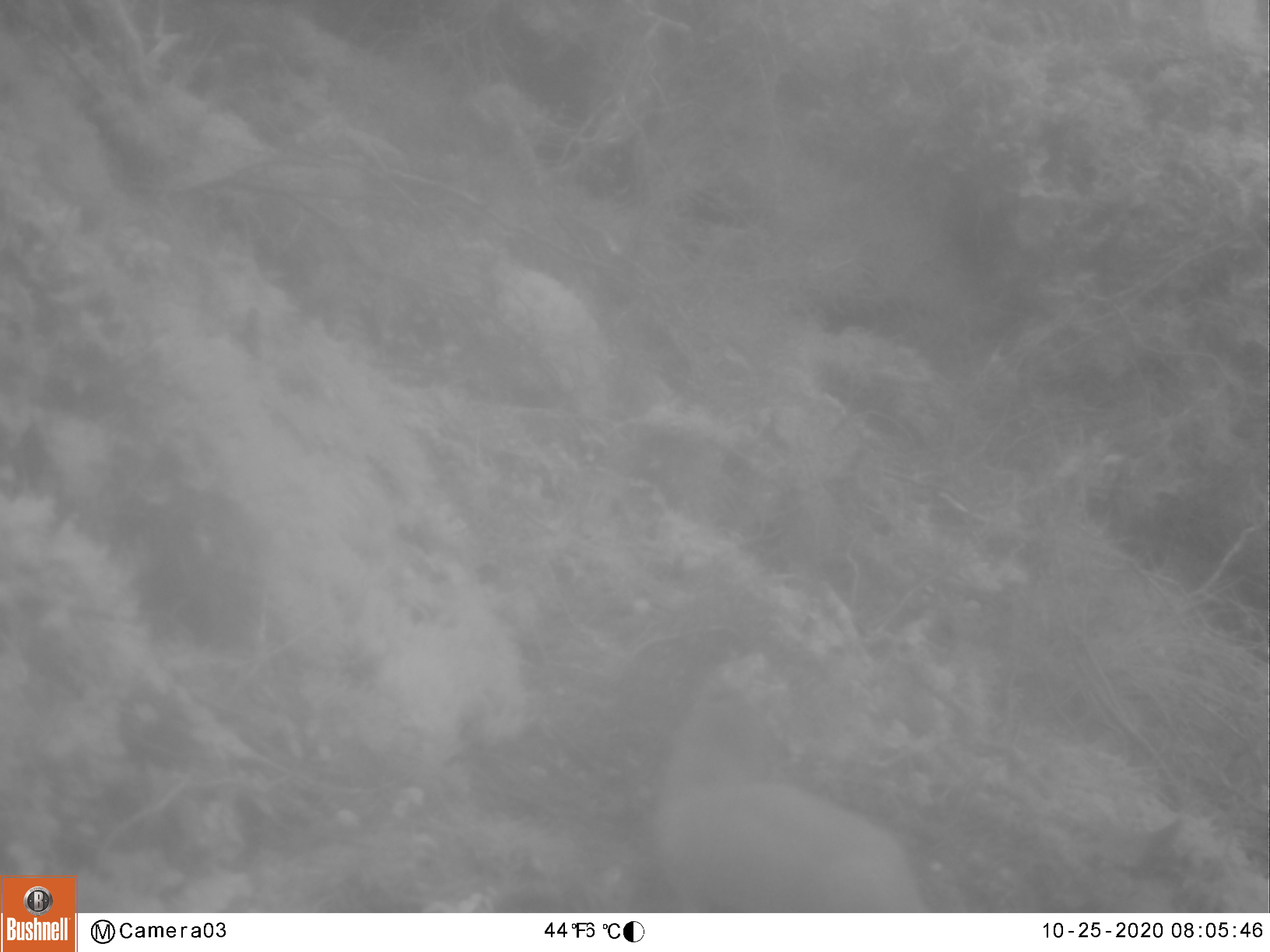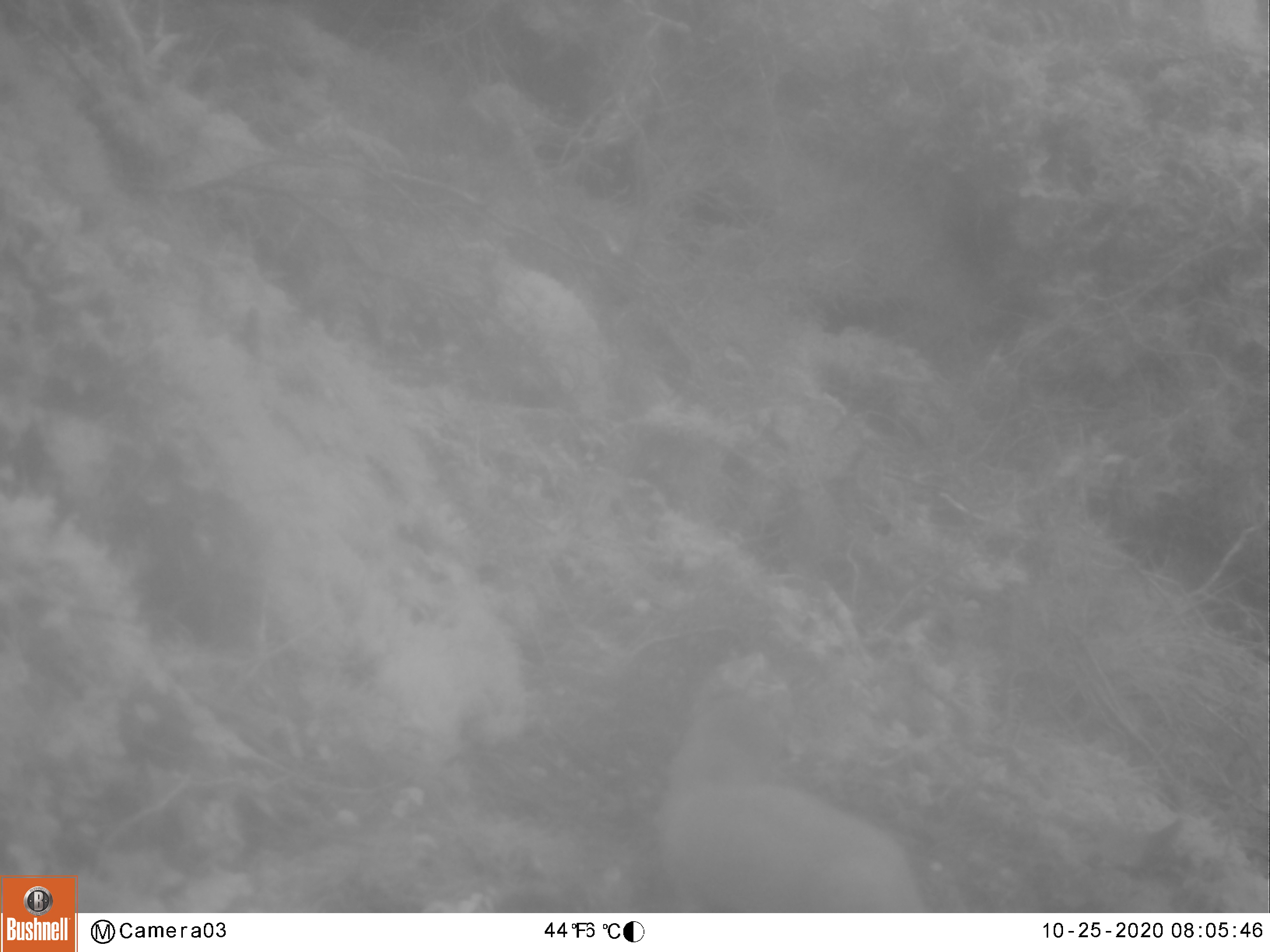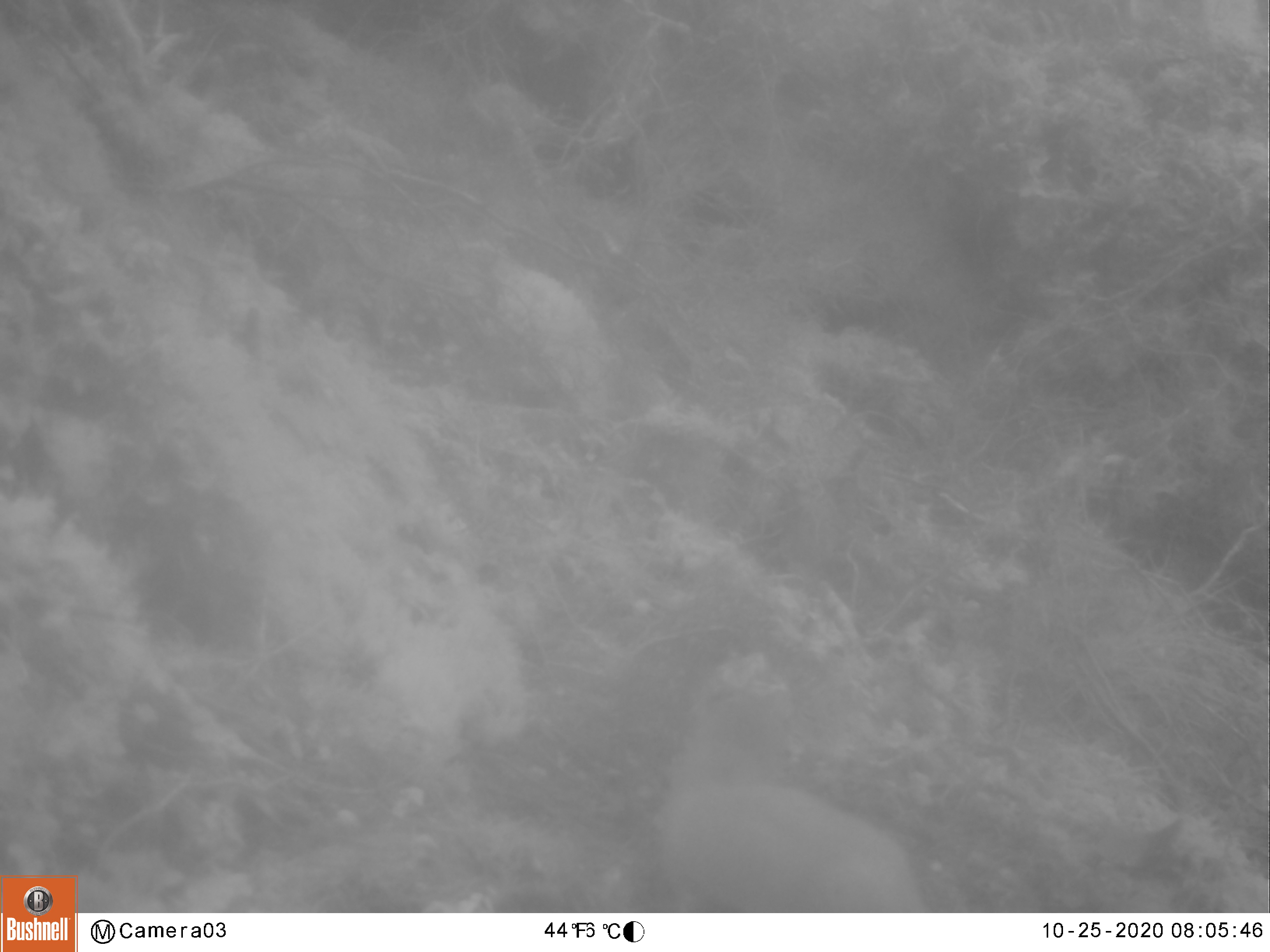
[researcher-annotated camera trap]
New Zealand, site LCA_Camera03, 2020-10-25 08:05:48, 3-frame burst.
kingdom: Animalia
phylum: Chordata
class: Mammalia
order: Carnivora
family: Mustelidae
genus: Mustela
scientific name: Mustela erminea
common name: stoat